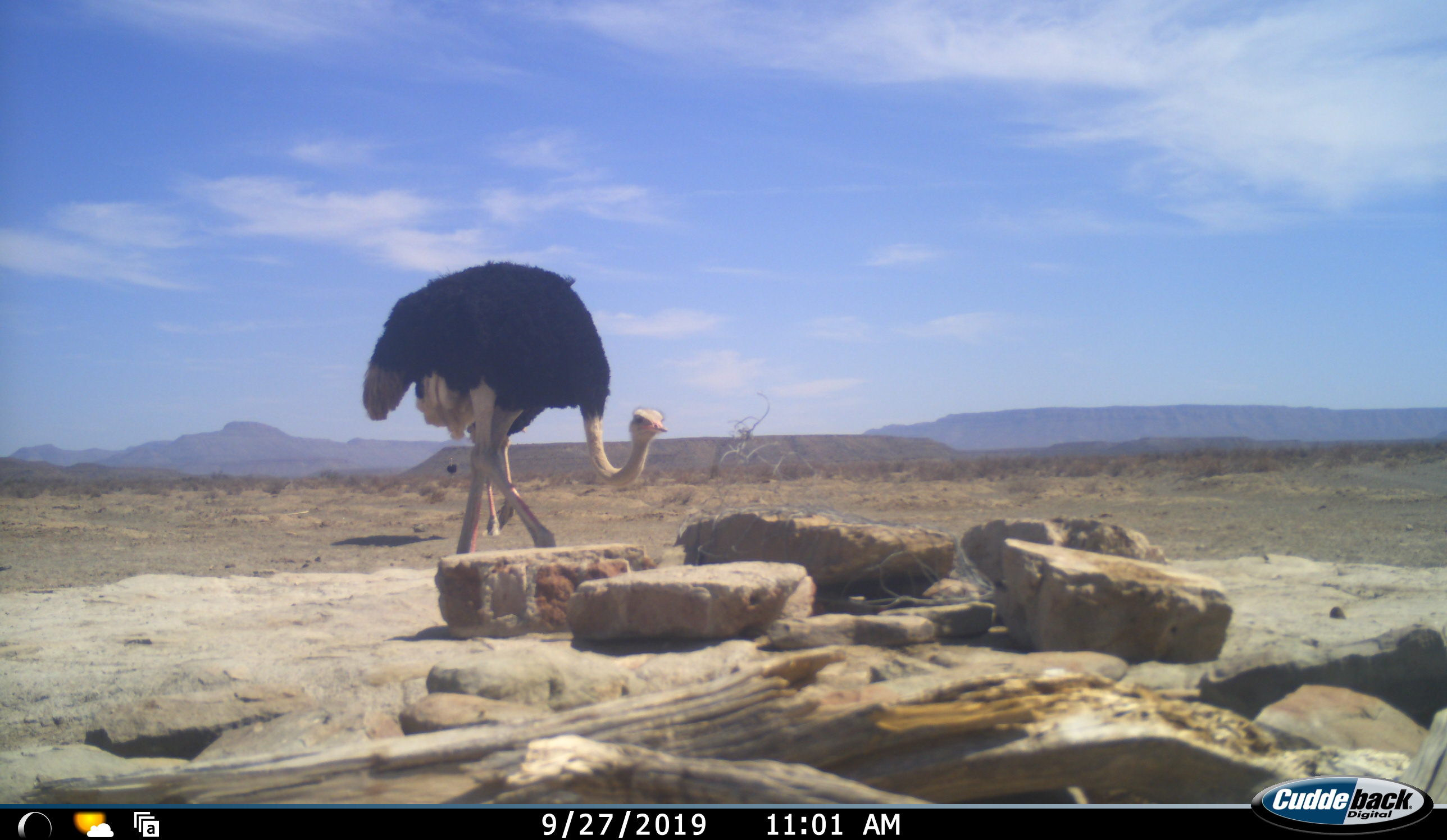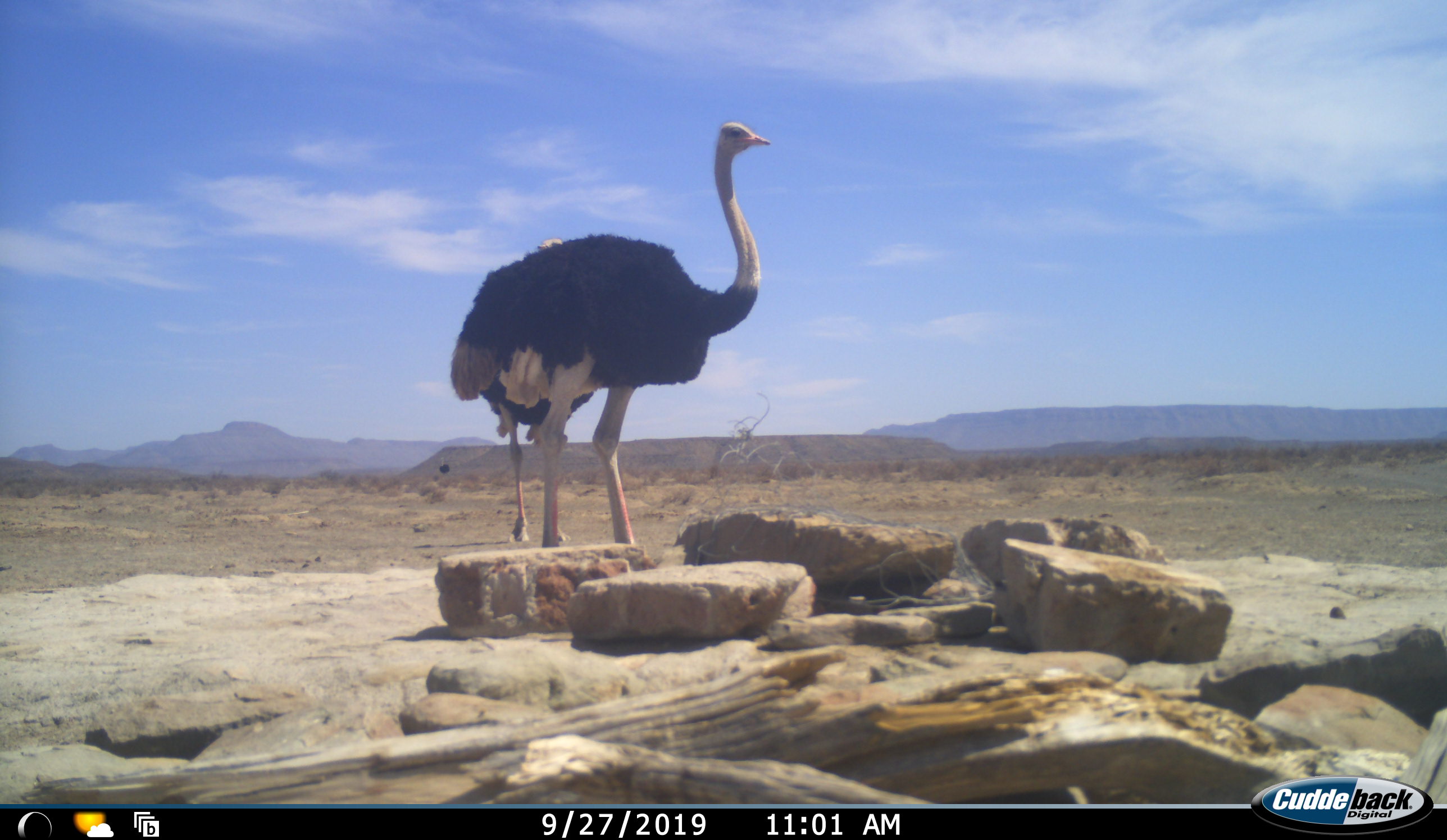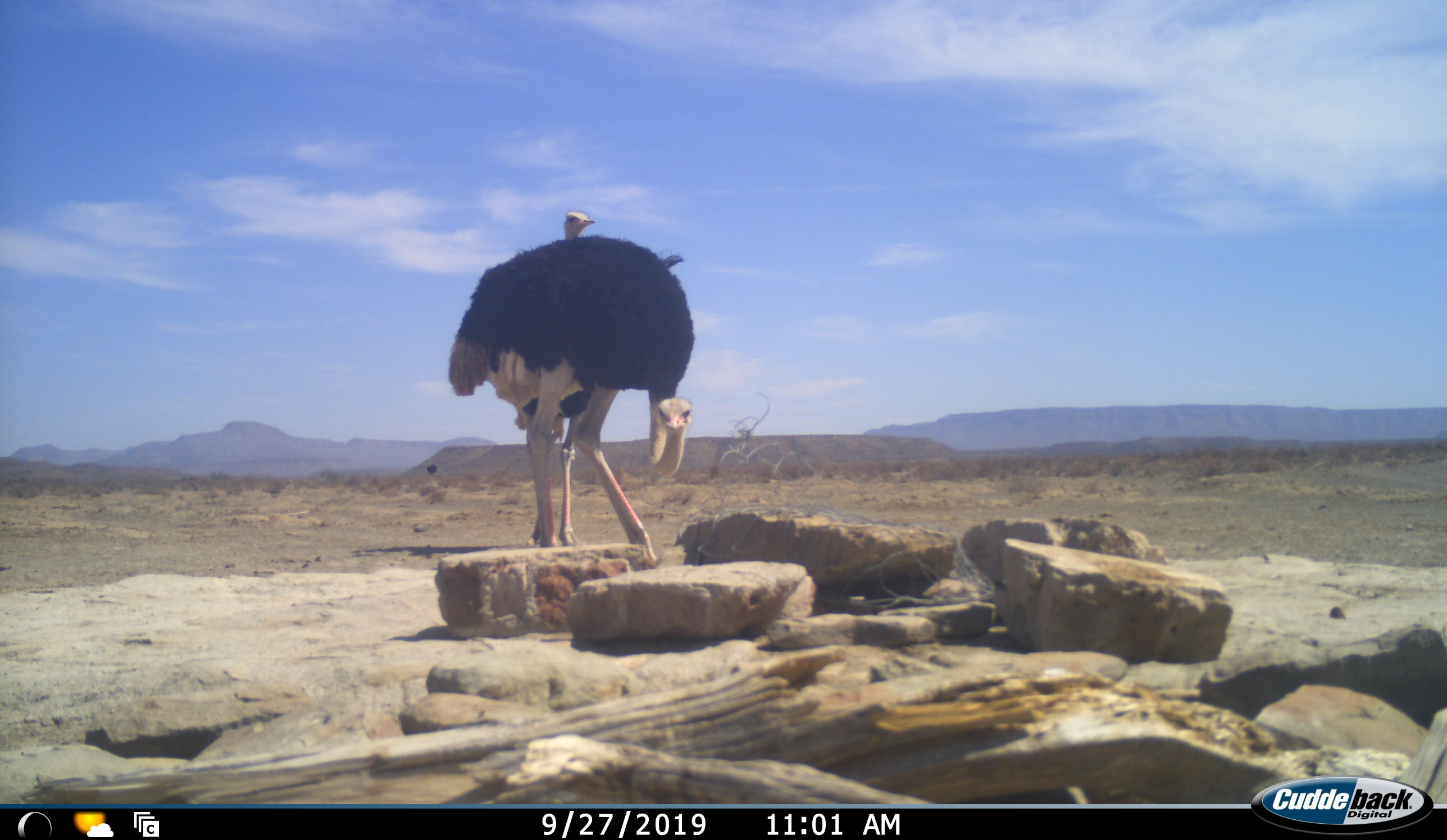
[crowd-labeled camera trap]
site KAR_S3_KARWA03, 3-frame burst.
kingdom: Animalia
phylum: Chordata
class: Aves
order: Struthioniformes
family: Struthionidae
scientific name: Struthionidae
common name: ostrich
Ostrich (Struthionidae), count 2. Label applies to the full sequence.